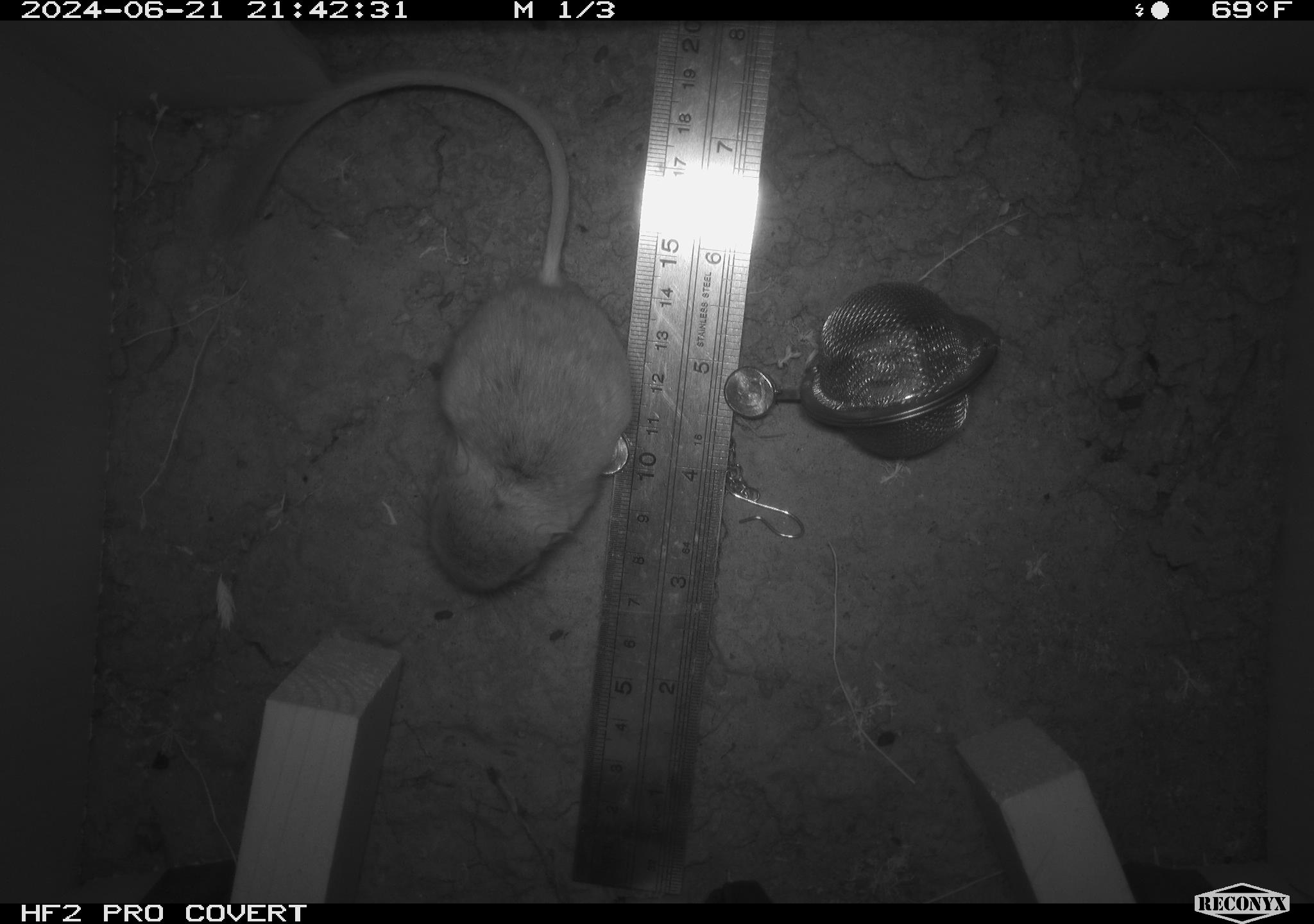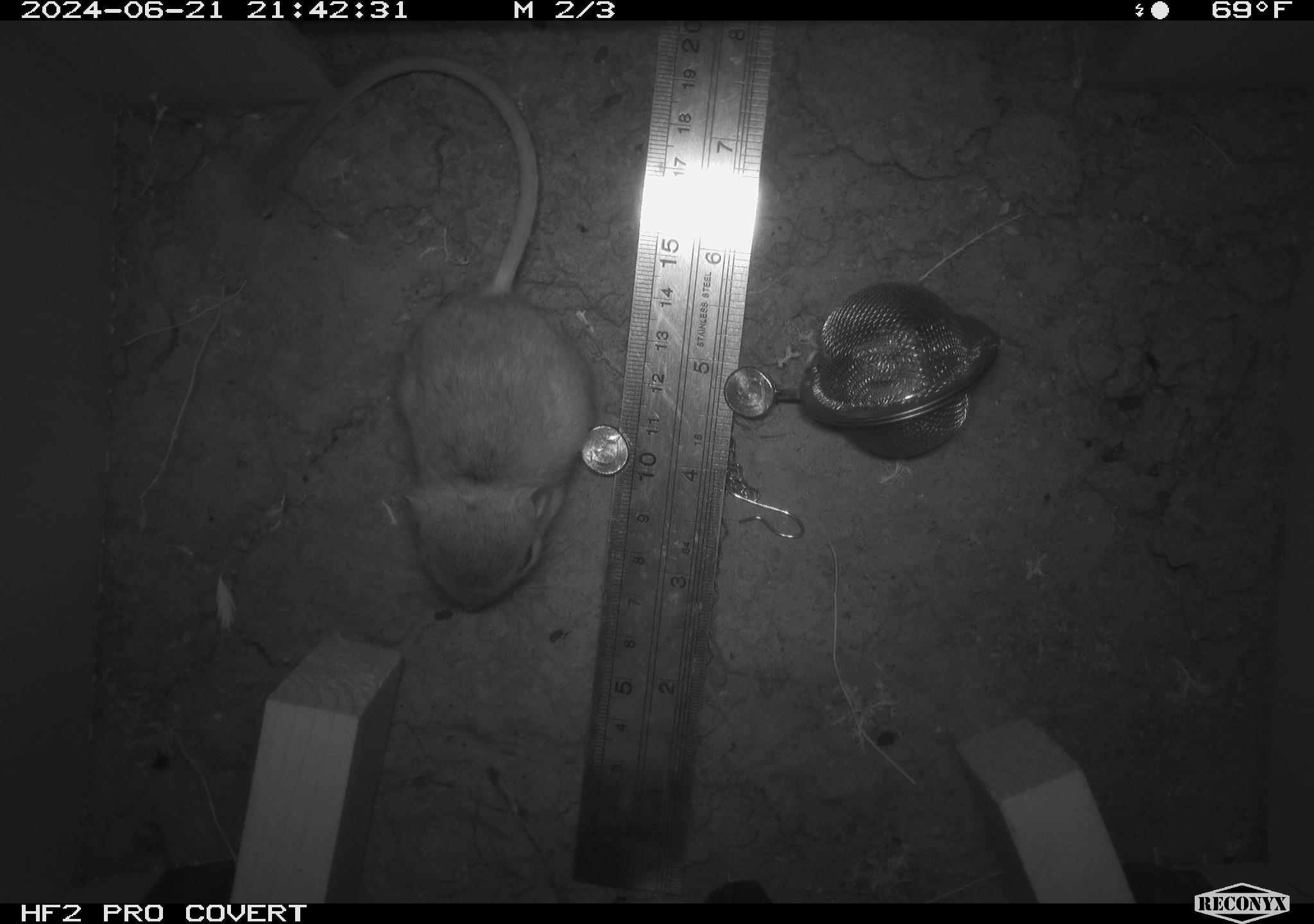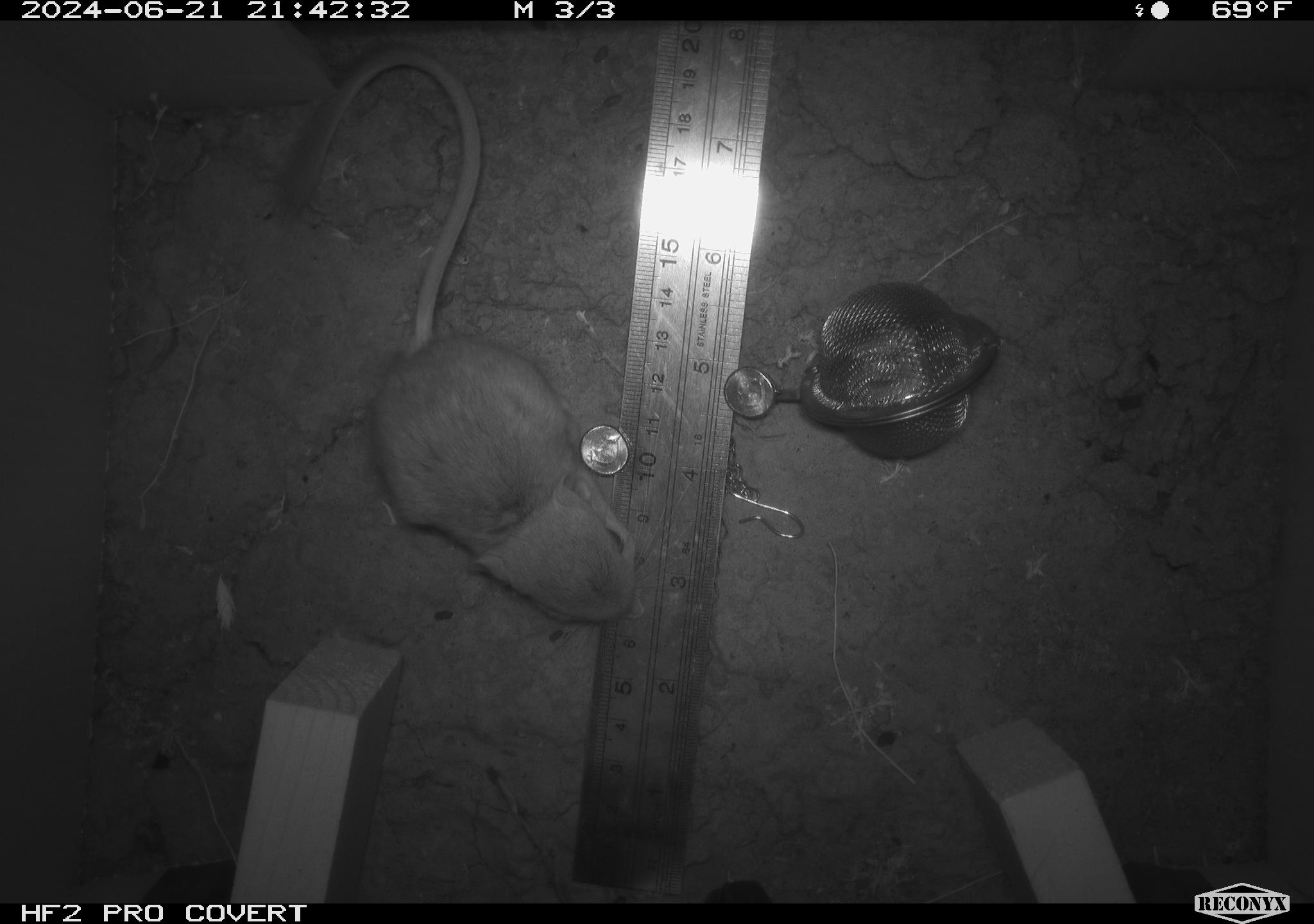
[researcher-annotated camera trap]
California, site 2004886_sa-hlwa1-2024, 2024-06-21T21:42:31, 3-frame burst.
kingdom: Animalia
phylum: Chordata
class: Mammalia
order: Rodentia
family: Heteromyidae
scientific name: Heteromyidae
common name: kangaroo rats and pocket mice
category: heteromyidae family